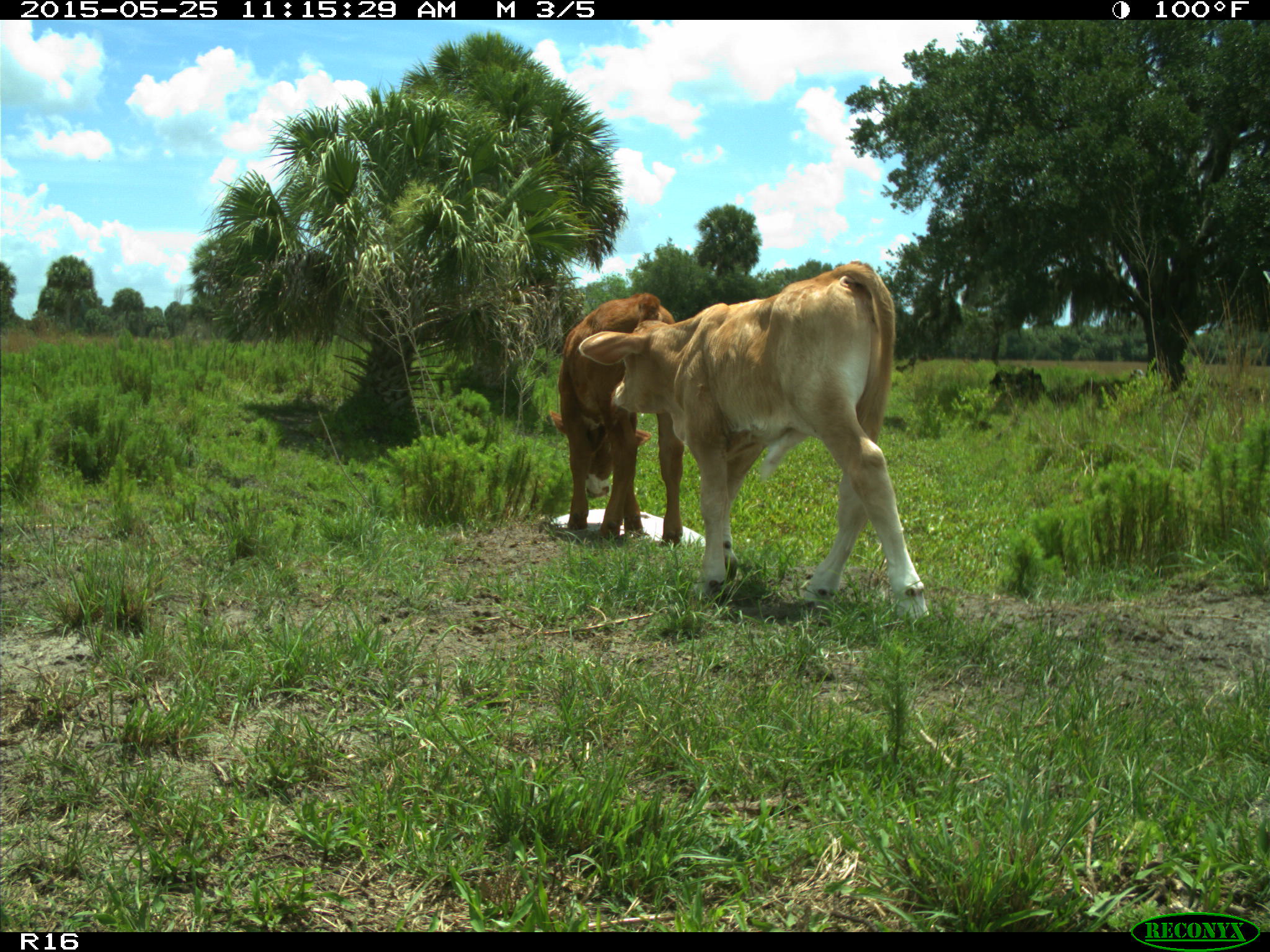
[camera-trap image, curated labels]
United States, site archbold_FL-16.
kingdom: Animalia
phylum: Chordata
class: Mammalia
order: Artiodactyla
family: Bovidae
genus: Bos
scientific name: Bos taurus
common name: domestic cow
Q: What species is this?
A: Bos taurus (domestic cow).